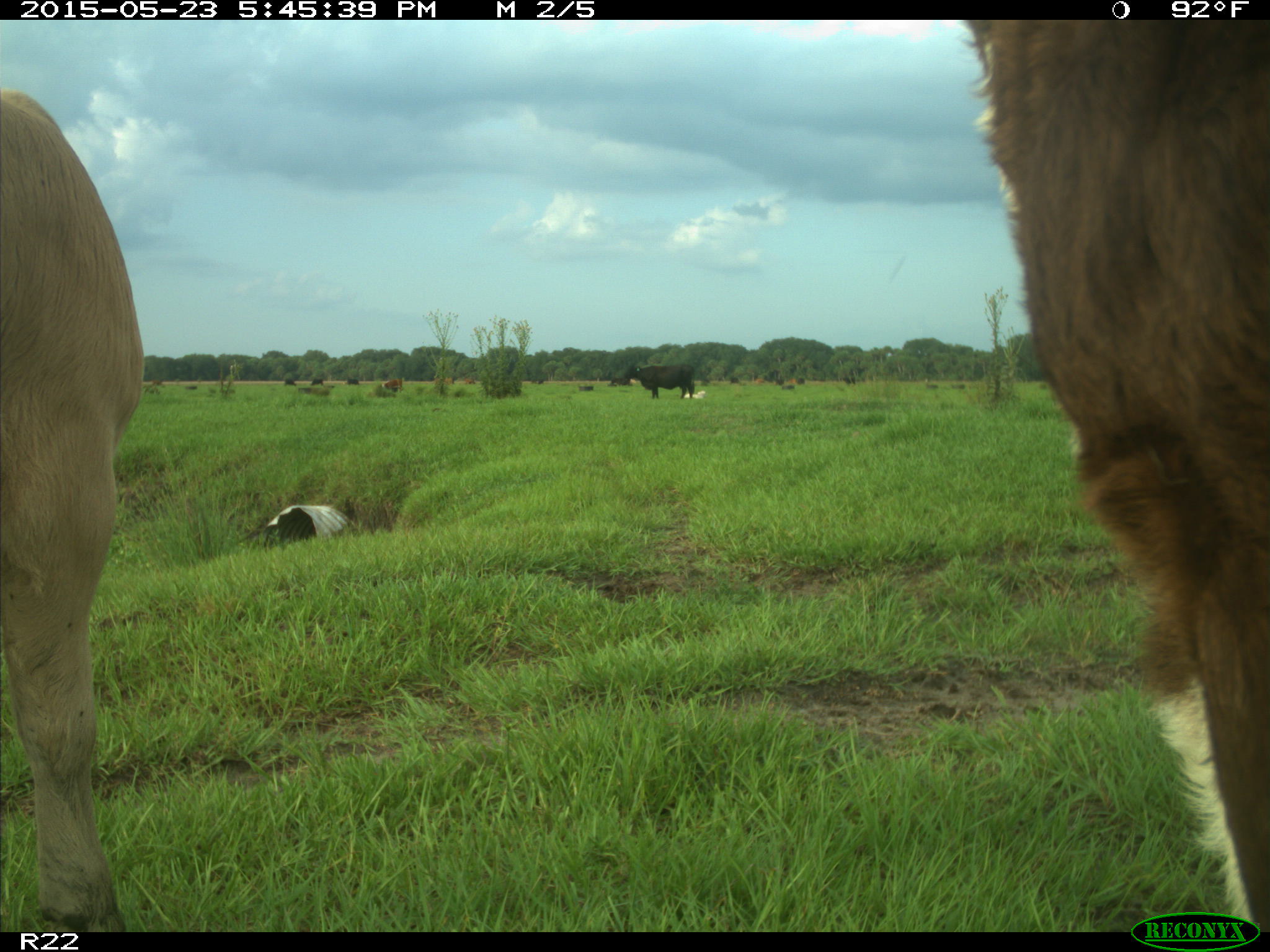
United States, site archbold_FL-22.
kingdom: Animalia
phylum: Chordata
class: Mammalia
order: Artiodactyla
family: Bovidae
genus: Bos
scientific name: Bos taurus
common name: domestic cow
Bos taurus (domestic cow).